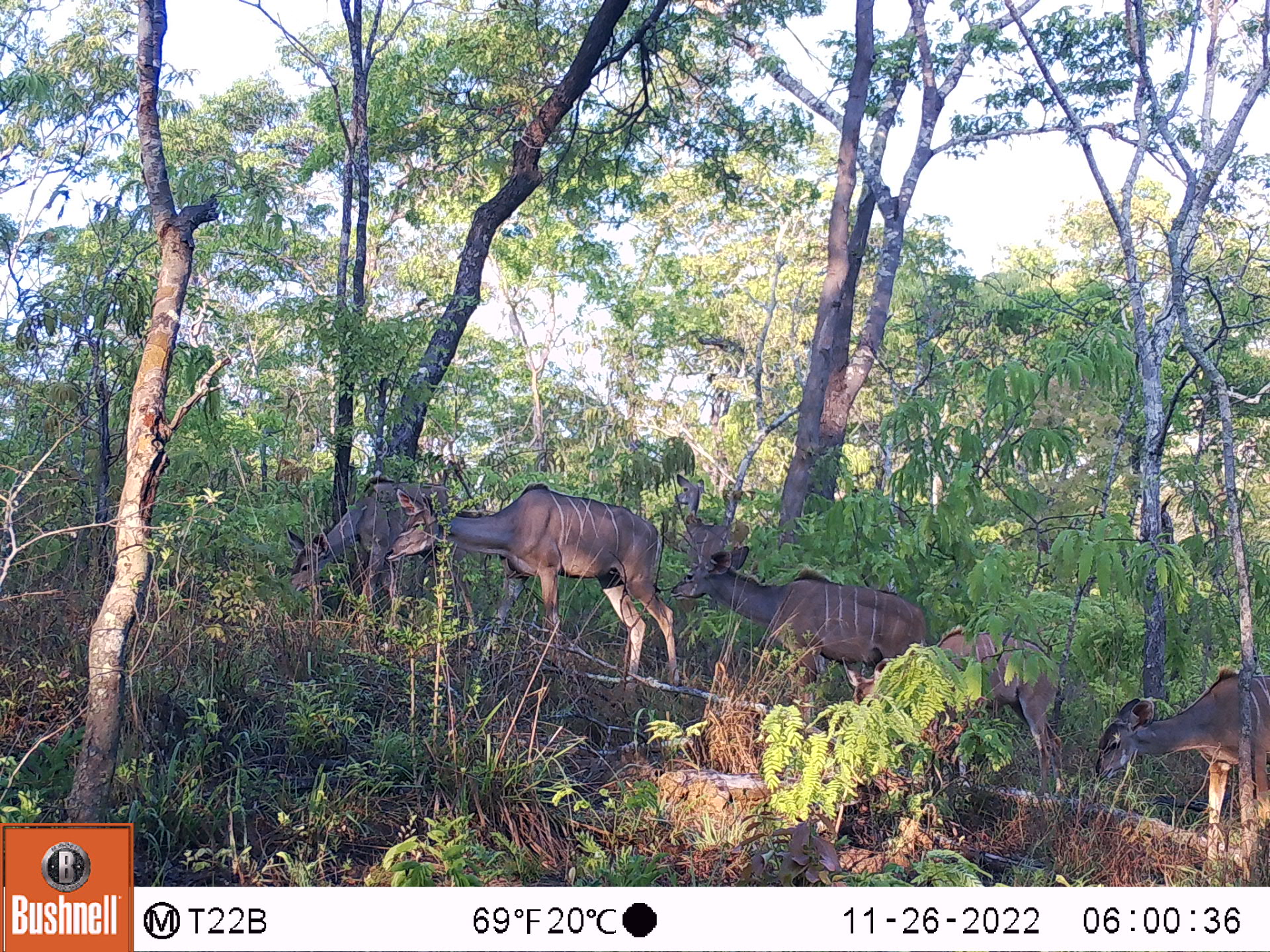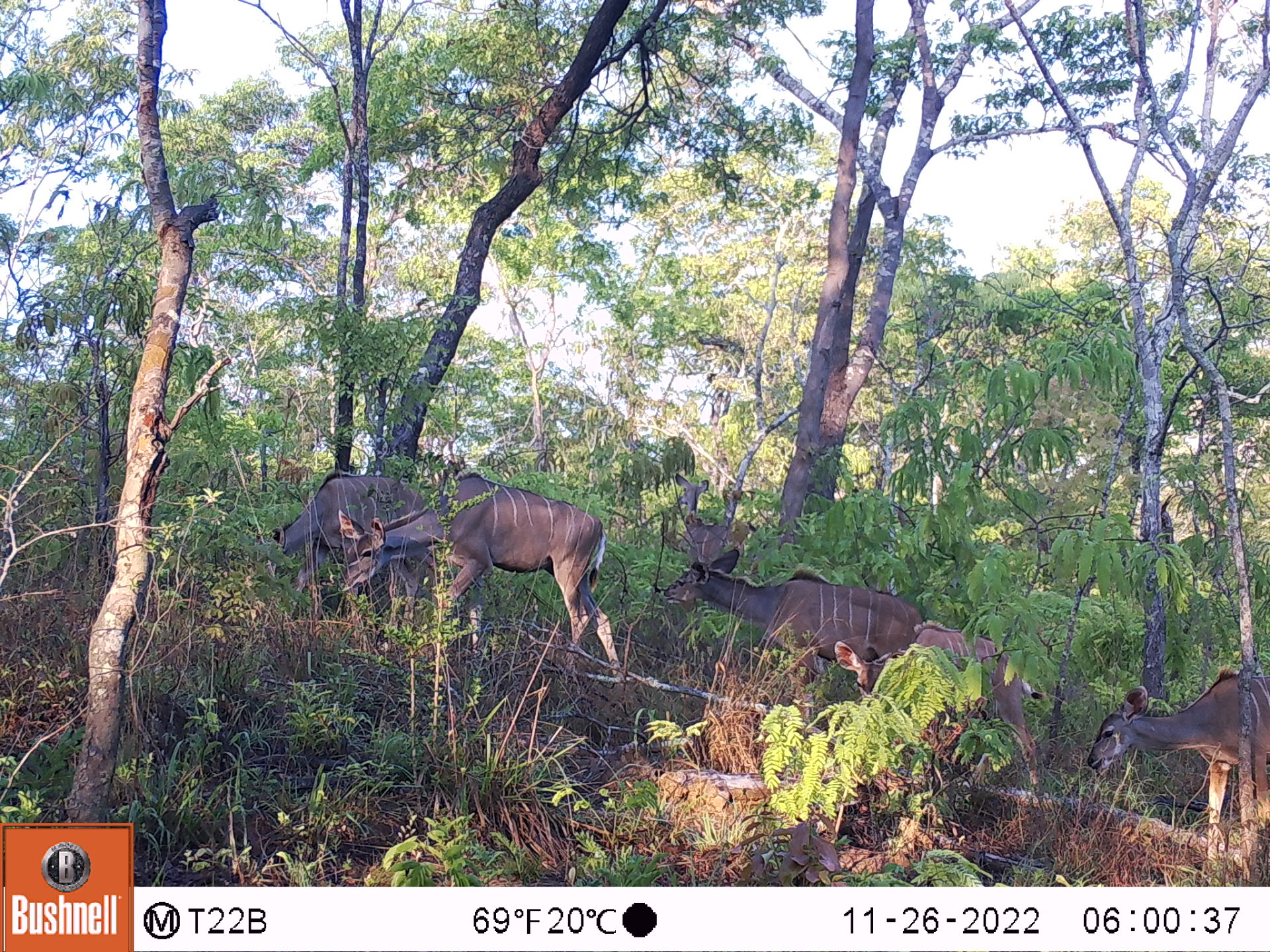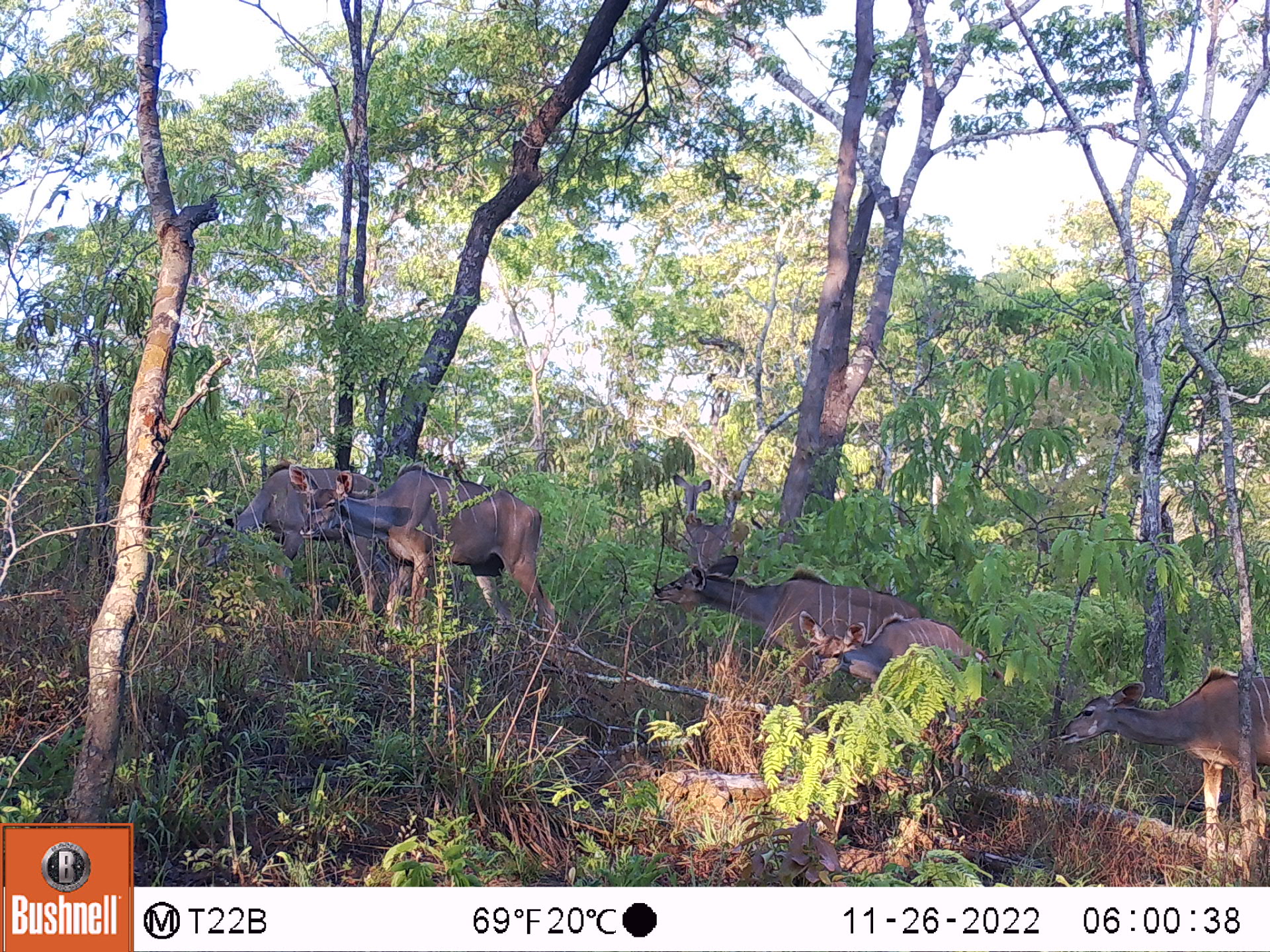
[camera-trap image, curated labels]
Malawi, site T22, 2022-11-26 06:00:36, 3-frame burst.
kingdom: Animalia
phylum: Chordata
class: Mammalia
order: Artiodactyla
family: Bovidae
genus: Tragelaphus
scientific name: Tragelaphus strepsiceros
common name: greater kudu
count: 6